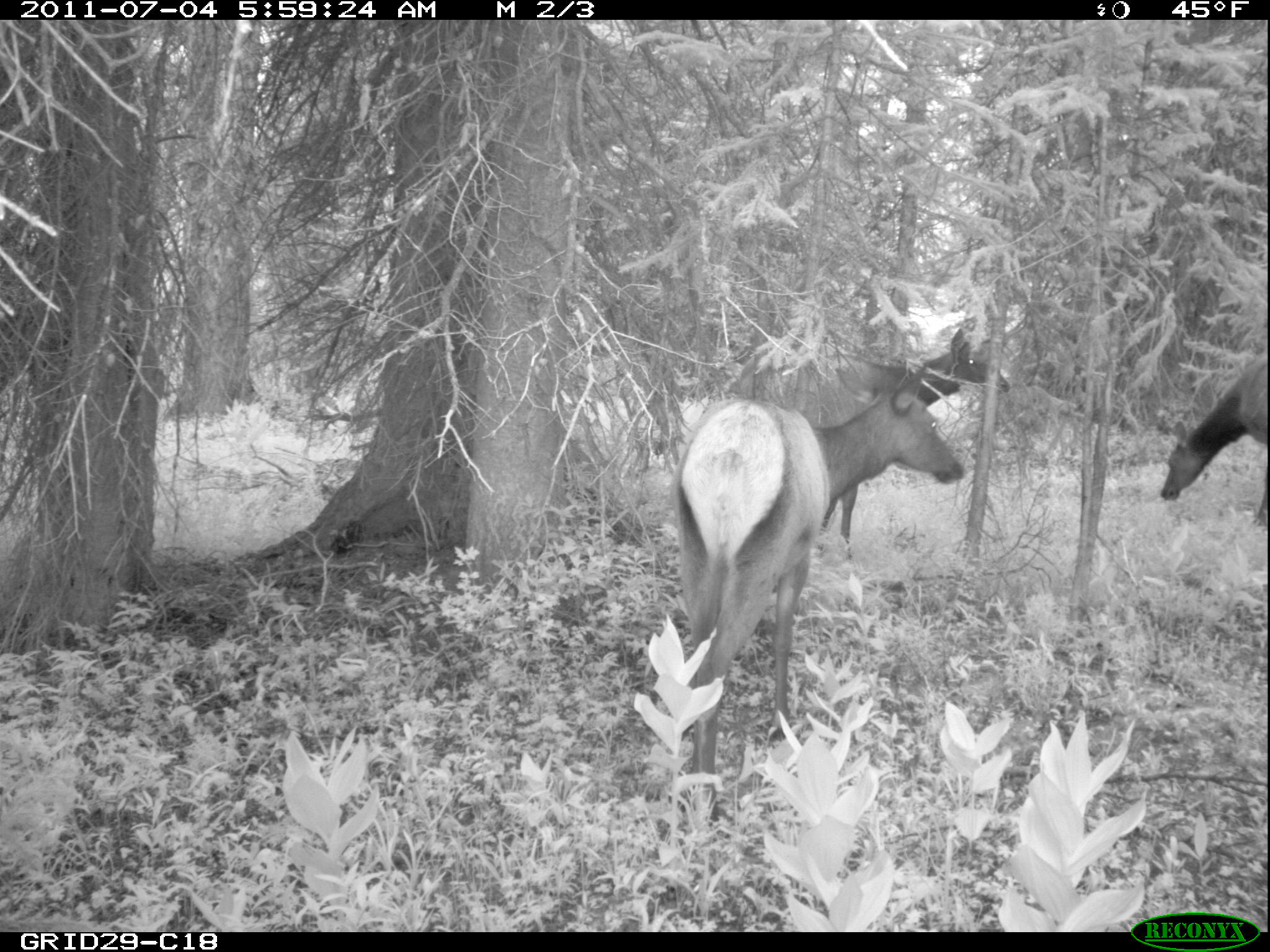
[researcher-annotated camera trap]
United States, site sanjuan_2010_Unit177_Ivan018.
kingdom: Animalia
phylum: Chordata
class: Mammalia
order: Artiodactyla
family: Cervidae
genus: Cervus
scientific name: Cervus elaphus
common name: red deer